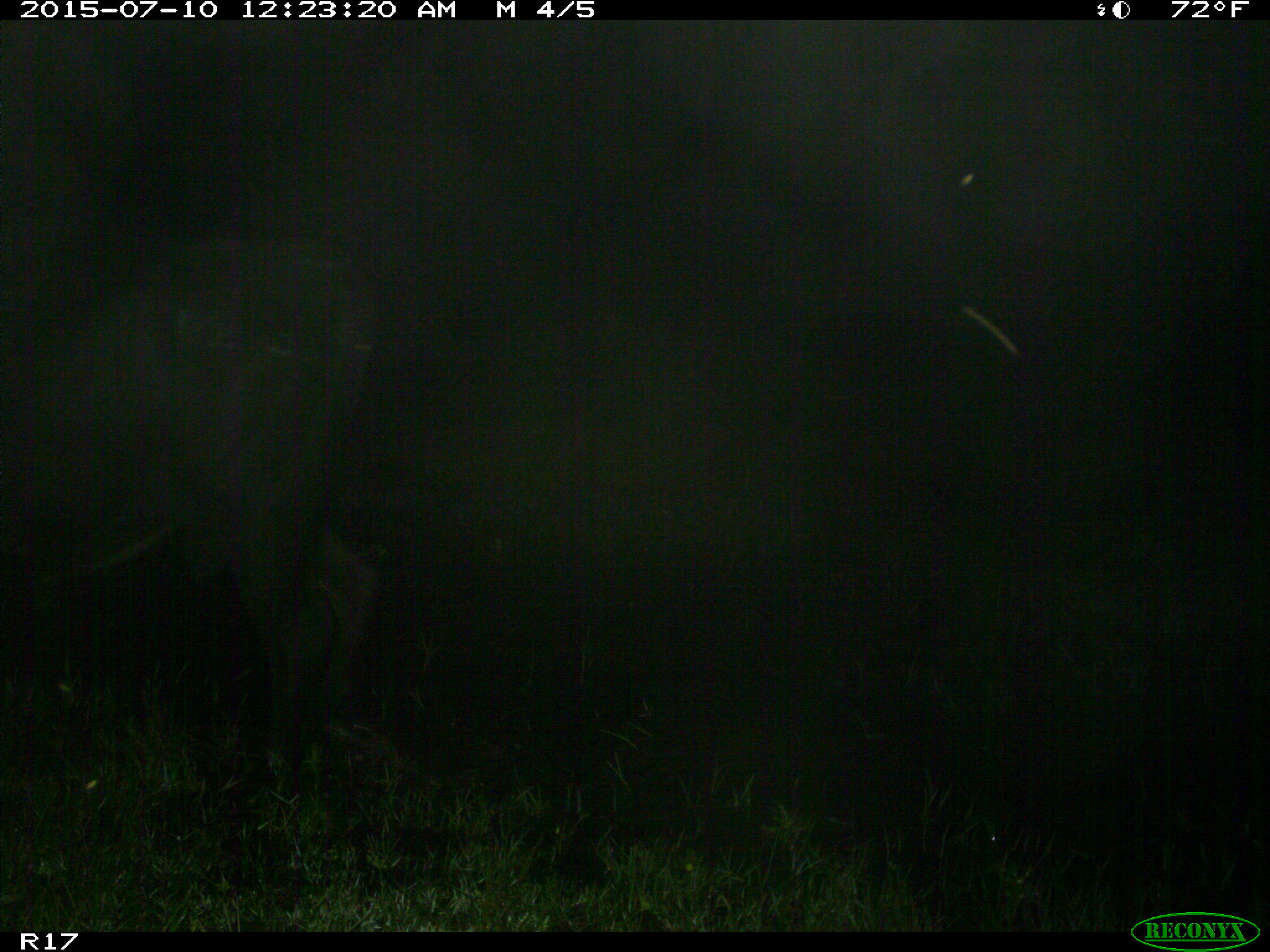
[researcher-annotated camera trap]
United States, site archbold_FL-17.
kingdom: Animalia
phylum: Chordata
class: Mammalia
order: Artiodactyla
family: Bovidae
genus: Bos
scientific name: Bos taurus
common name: domestic cow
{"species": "Bos taurus (domestic cow)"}